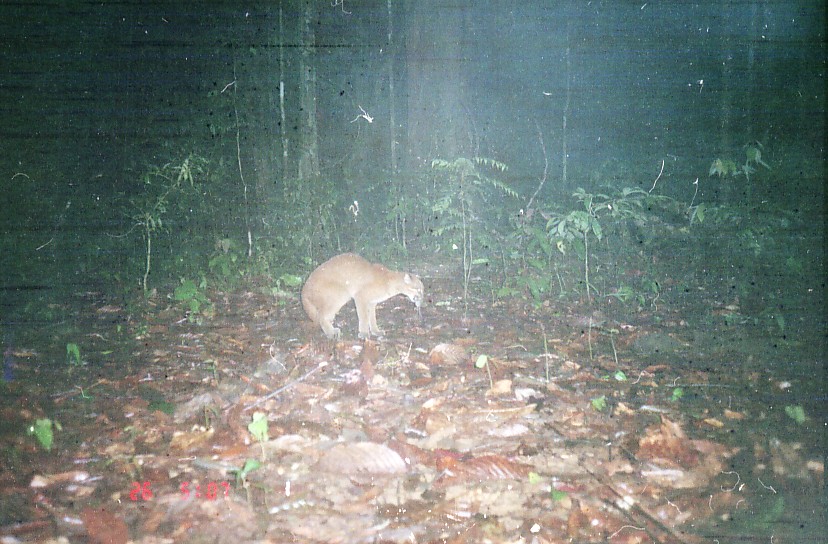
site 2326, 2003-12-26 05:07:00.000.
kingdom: Animalia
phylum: Chordata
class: Mammalia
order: Carnivora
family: Felidae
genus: Catopuma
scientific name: Catopuma temminckii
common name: asian golden cat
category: pardofelis temminckii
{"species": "pardofelis temminckii (asian golden cat) (Catopuma temminckii)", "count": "1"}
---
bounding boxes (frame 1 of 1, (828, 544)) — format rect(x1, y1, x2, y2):
pardofelis temminckii: rect(301, 253, 425, 342)